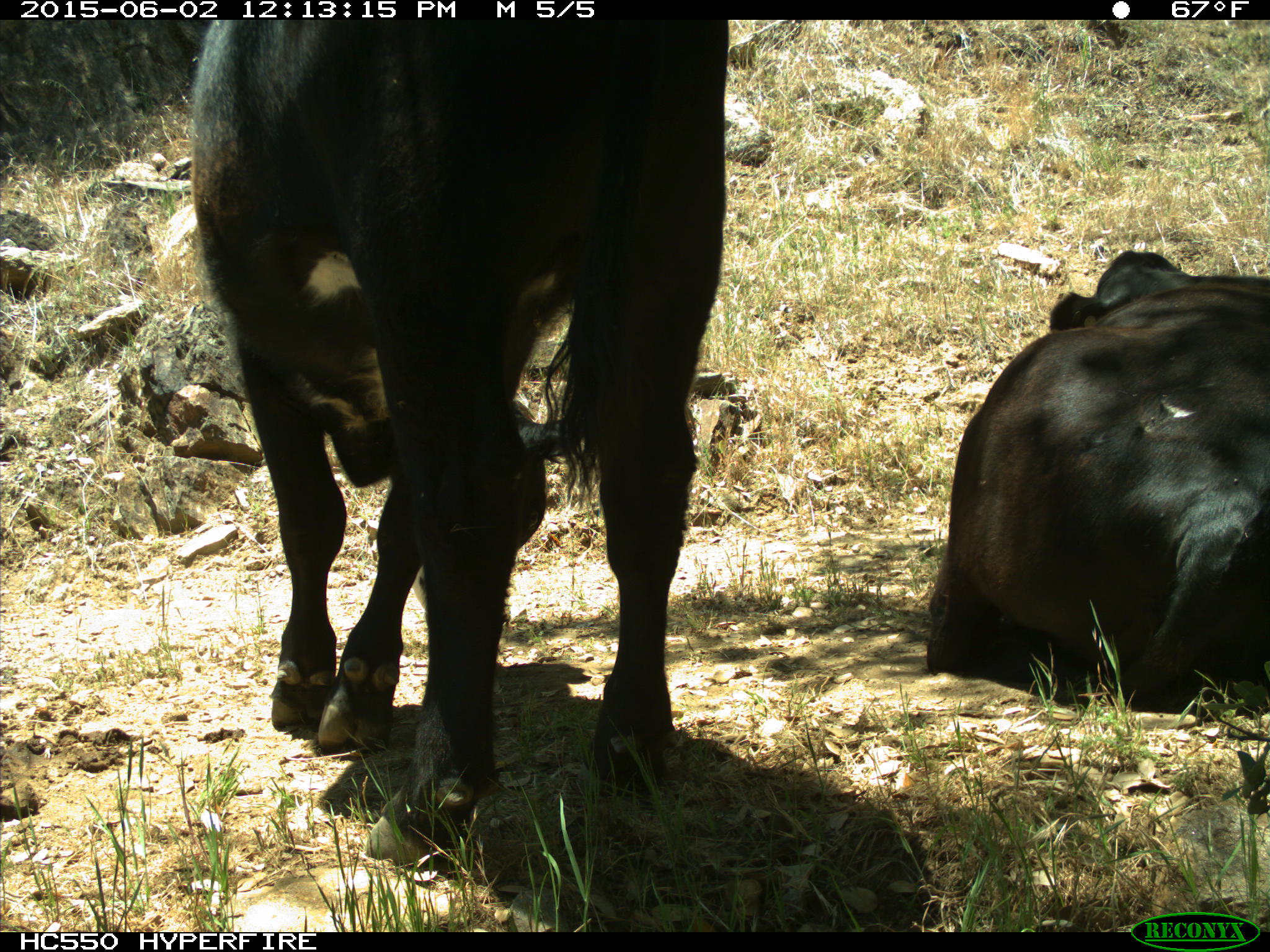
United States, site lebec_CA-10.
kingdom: Animalia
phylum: Chordata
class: Mammalia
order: Artiodactyla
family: Bovidae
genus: Bos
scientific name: Bos taurus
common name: domestic cow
Bos taurus (domestic cow).